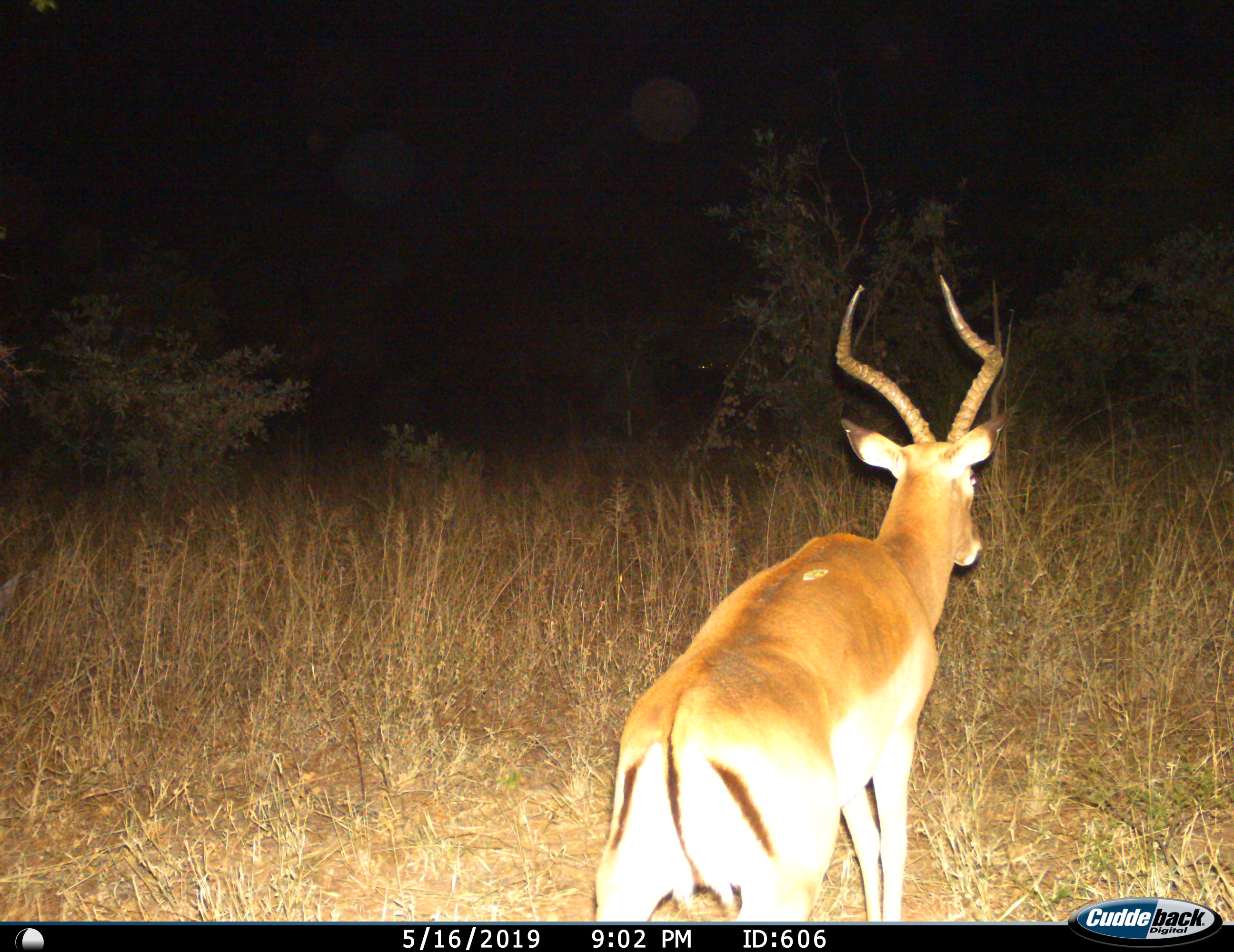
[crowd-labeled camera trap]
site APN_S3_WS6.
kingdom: Animalia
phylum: Chordata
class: Mammalia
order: Artiodactyla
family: Bovidae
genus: Aepyceros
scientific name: Aepyceros melampus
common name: impala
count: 1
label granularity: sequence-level